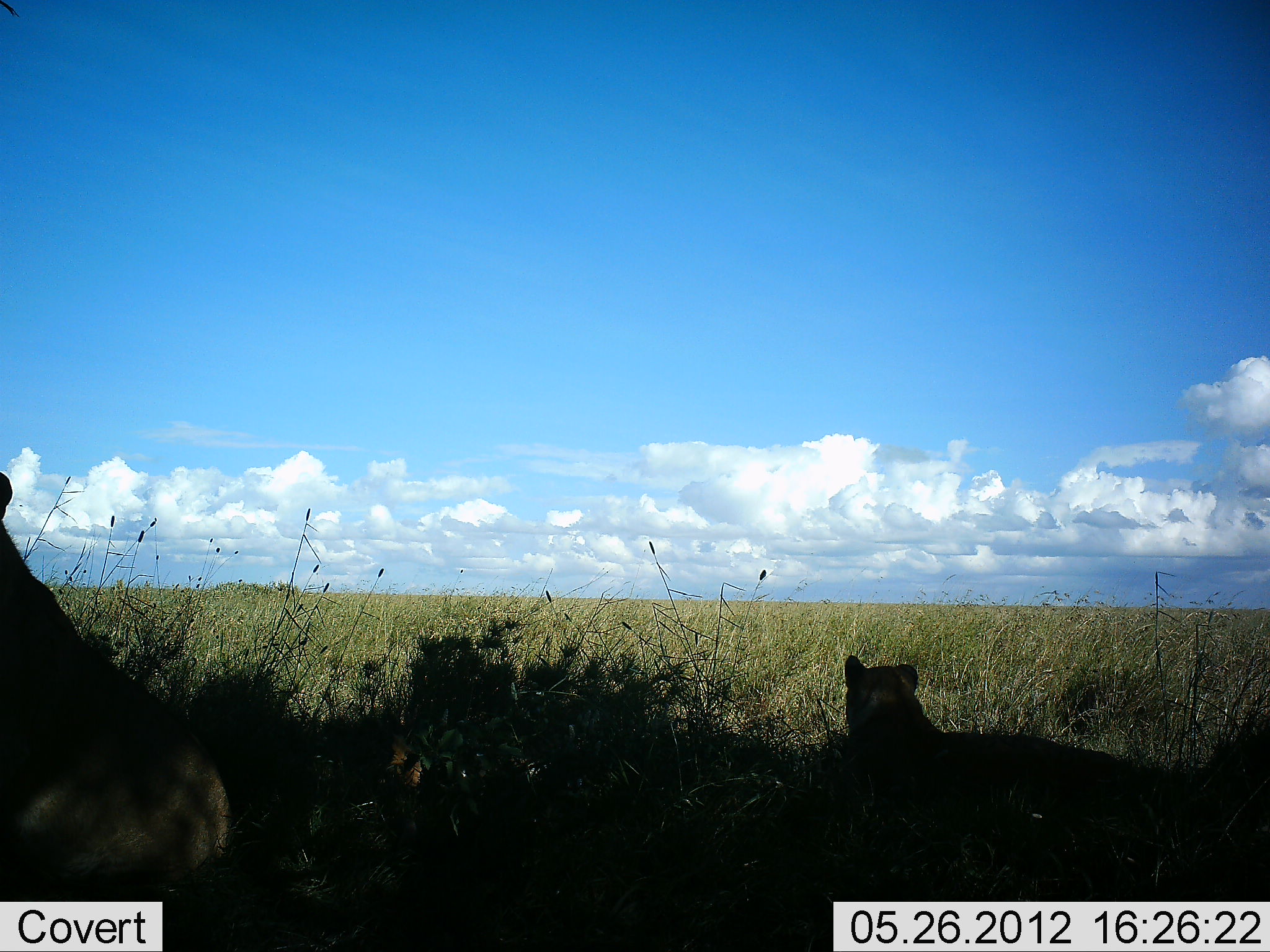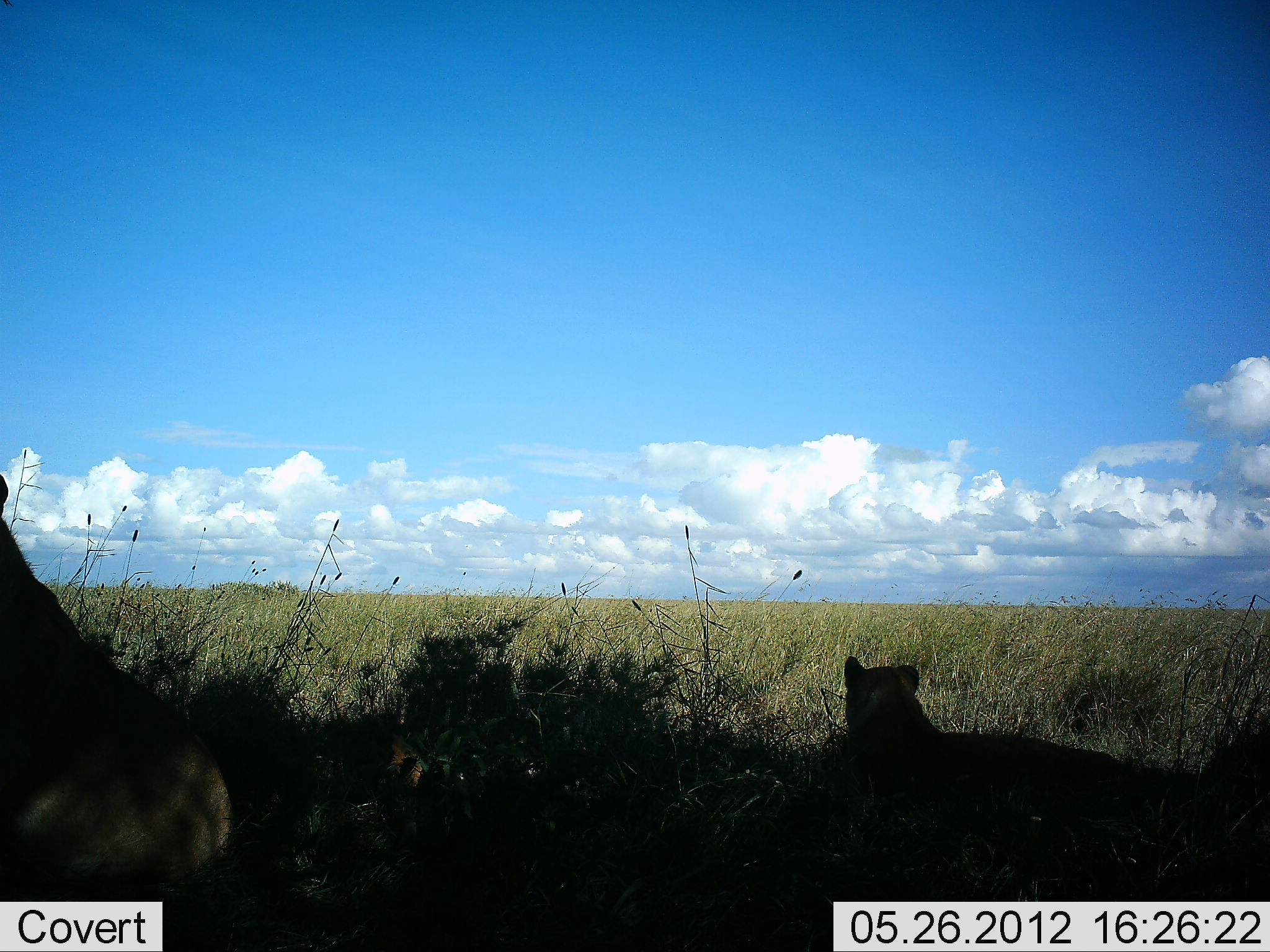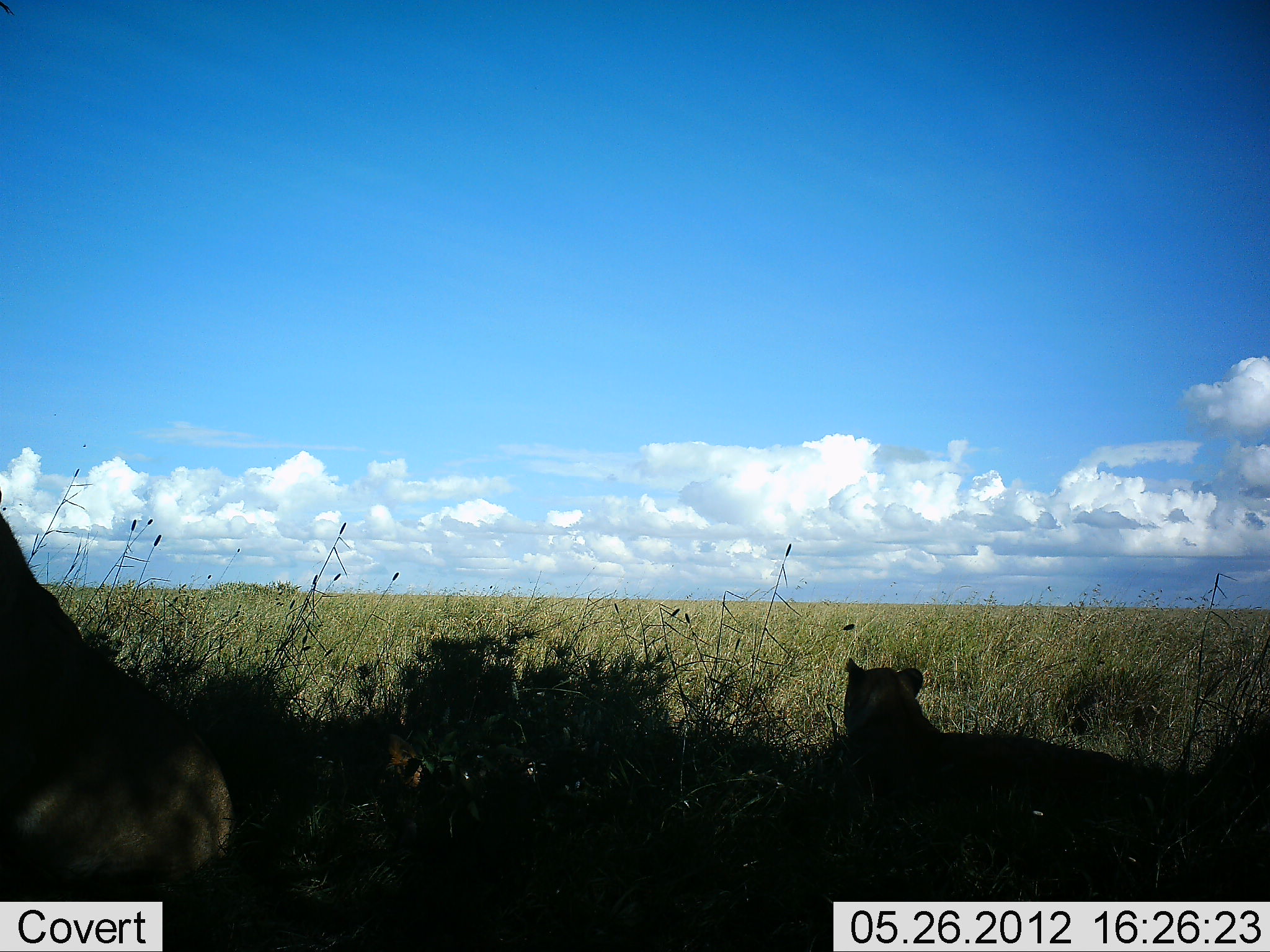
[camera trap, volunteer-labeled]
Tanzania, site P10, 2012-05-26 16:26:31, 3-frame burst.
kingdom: Animalia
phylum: Chordata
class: Mammalia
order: Carnivora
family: Felidae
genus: Panthera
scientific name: Panthera leo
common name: lion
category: lionfemale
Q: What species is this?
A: Lionfemale (lion) (Panthera leo).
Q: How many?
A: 2.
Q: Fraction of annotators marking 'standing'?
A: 0%.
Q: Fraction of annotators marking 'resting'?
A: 100%.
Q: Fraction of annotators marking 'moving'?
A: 0%.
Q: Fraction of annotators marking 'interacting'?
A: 0%.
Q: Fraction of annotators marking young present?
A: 0%.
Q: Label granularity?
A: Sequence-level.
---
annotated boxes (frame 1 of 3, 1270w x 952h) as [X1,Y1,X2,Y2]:
animal: [1,472,229,903]; [841,654,1140,824]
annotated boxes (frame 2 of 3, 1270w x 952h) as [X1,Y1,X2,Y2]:
animal: [2,474,238,952]; [835,656,1127,803]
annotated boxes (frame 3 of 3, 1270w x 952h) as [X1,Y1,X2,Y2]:
animal: [0,486,233,901]; [844,655,1121,815]